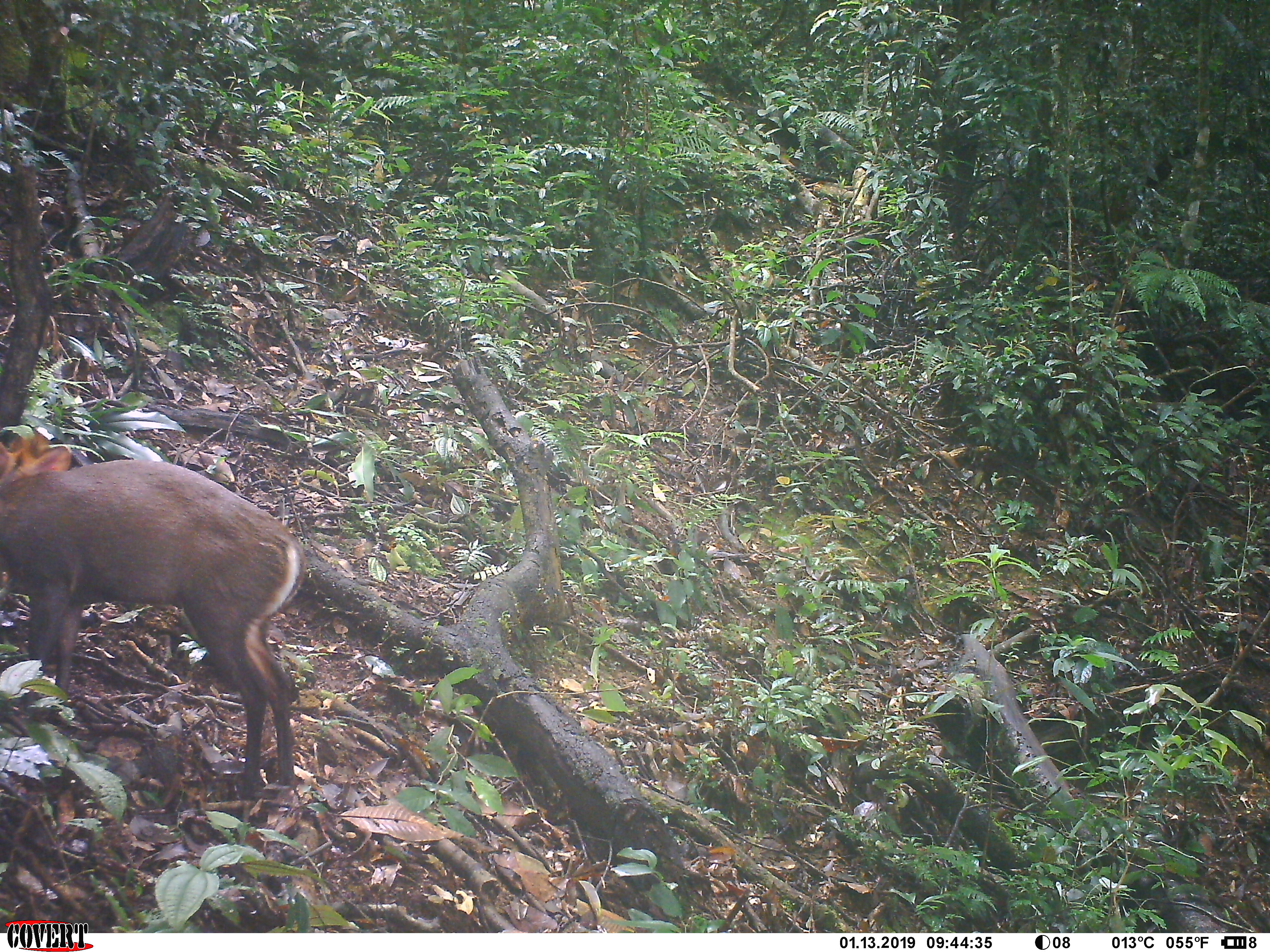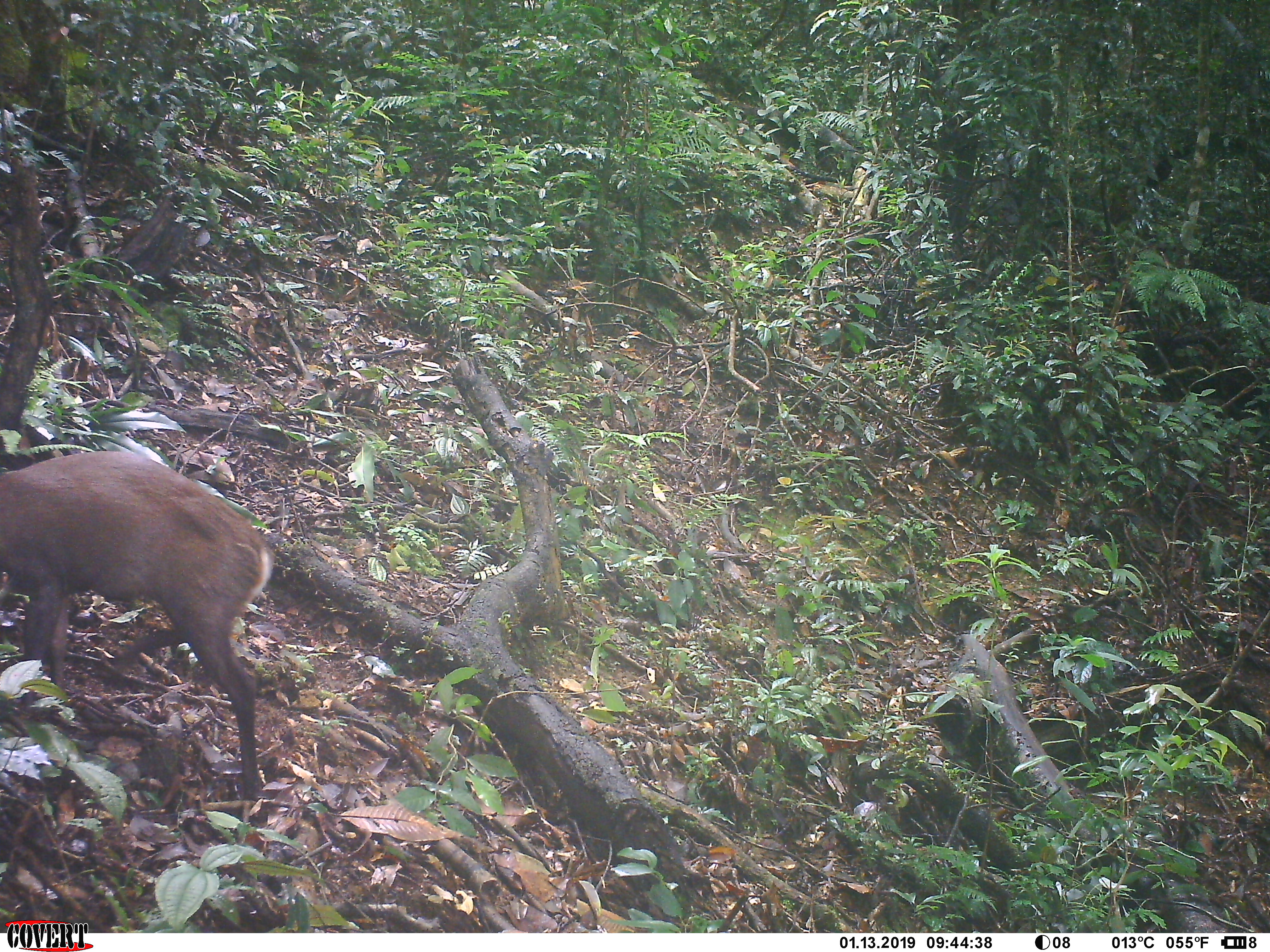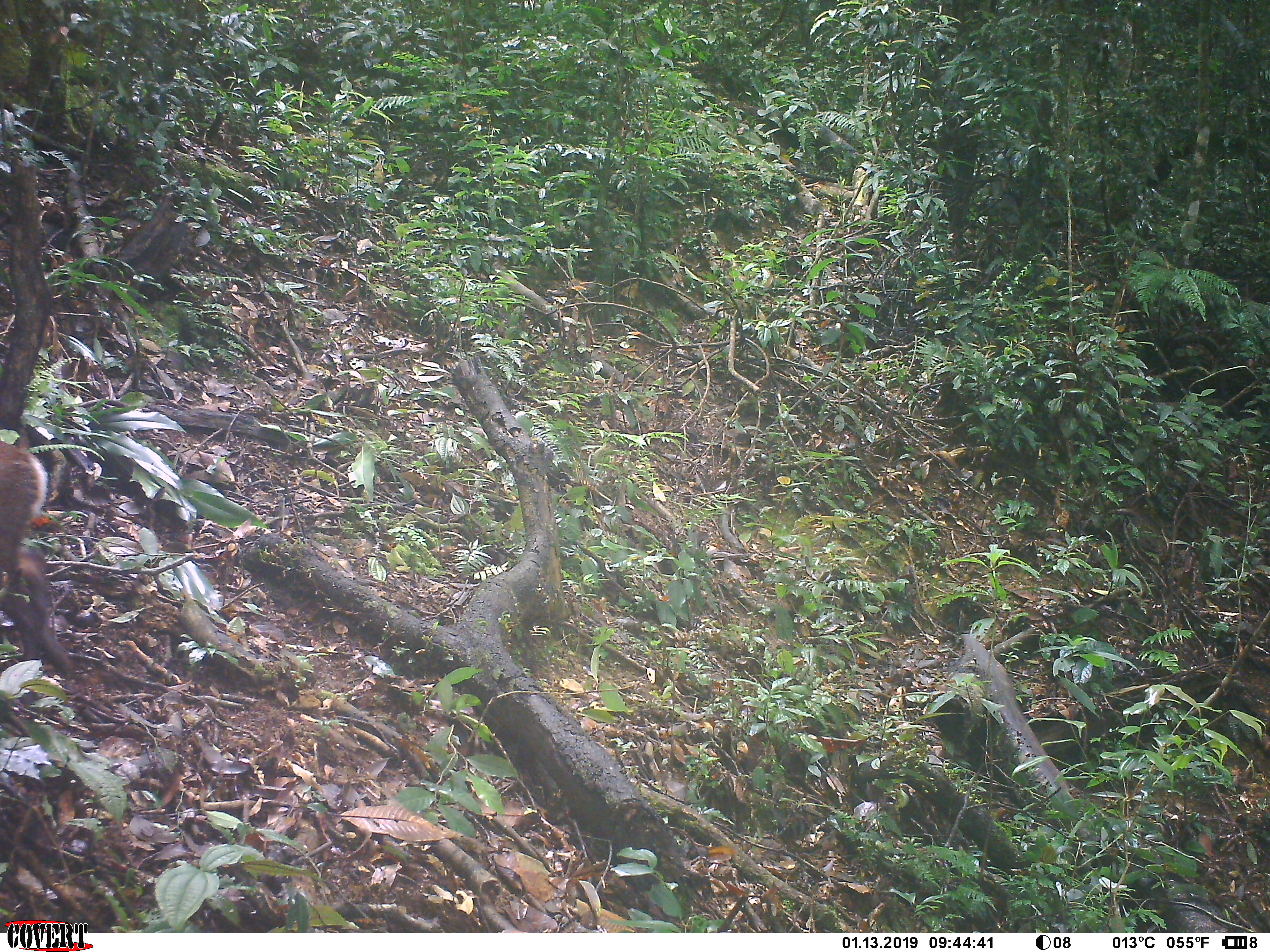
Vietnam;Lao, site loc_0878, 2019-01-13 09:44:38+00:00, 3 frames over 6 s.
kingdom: Animalia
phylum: Chordata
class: Mammalia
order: Artiodactyla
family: Cervidae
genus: Muntiacus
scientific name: Muntiacus rooseveltorum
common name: roosevelt's muntjac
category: roosevelts muntjac group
Roosevelts muntjac group (roosevelt's muntjac) (Muntiacus rooseveltorum). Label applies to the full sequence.